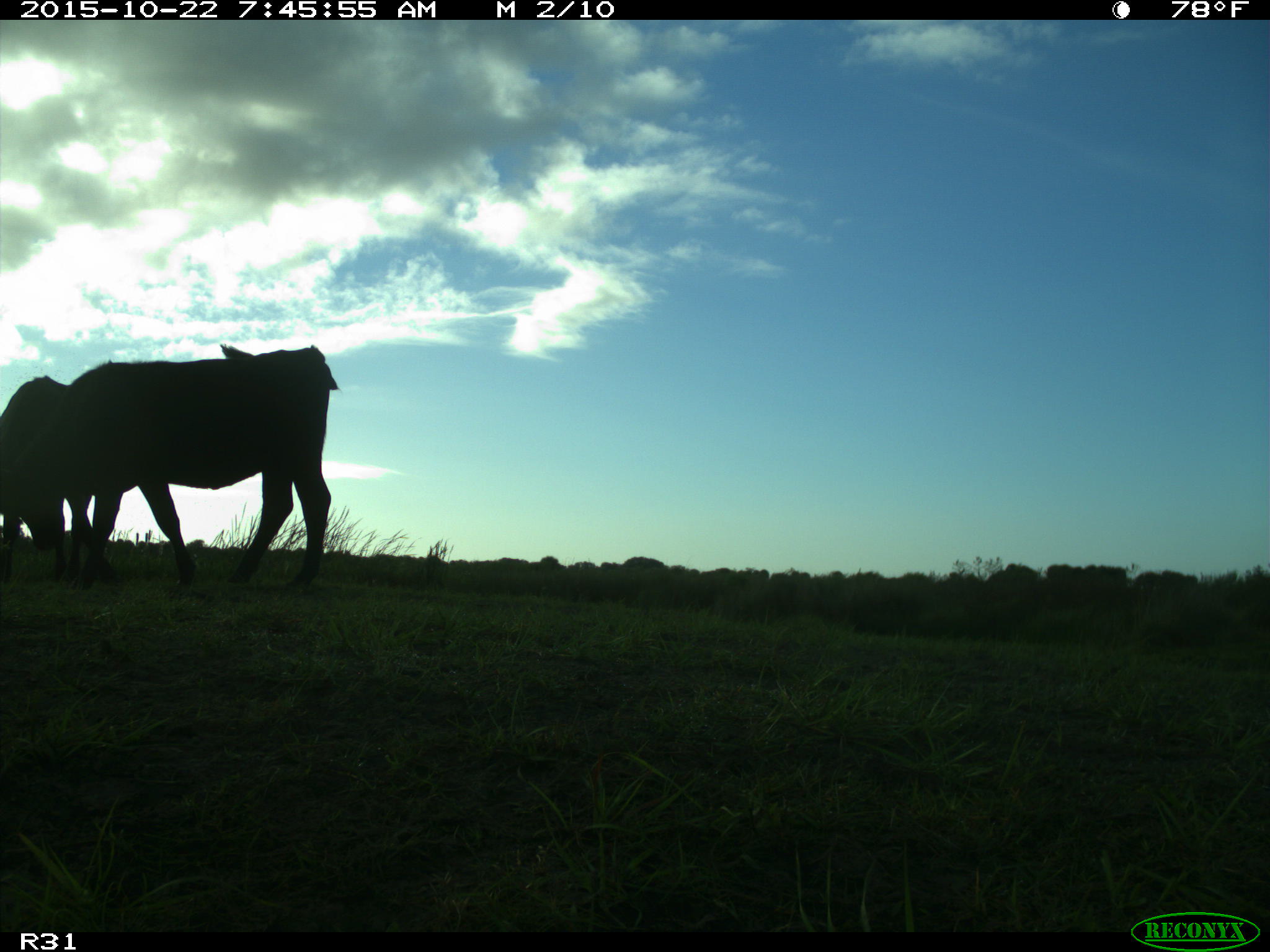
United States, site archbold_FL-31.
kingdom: Animalia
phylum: Chordata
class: Mammalia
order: Artiodactyla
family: Bovidae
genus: Bos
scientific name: Bos taurus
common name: domestic cow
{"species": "Bos taurus (domestic cow)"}